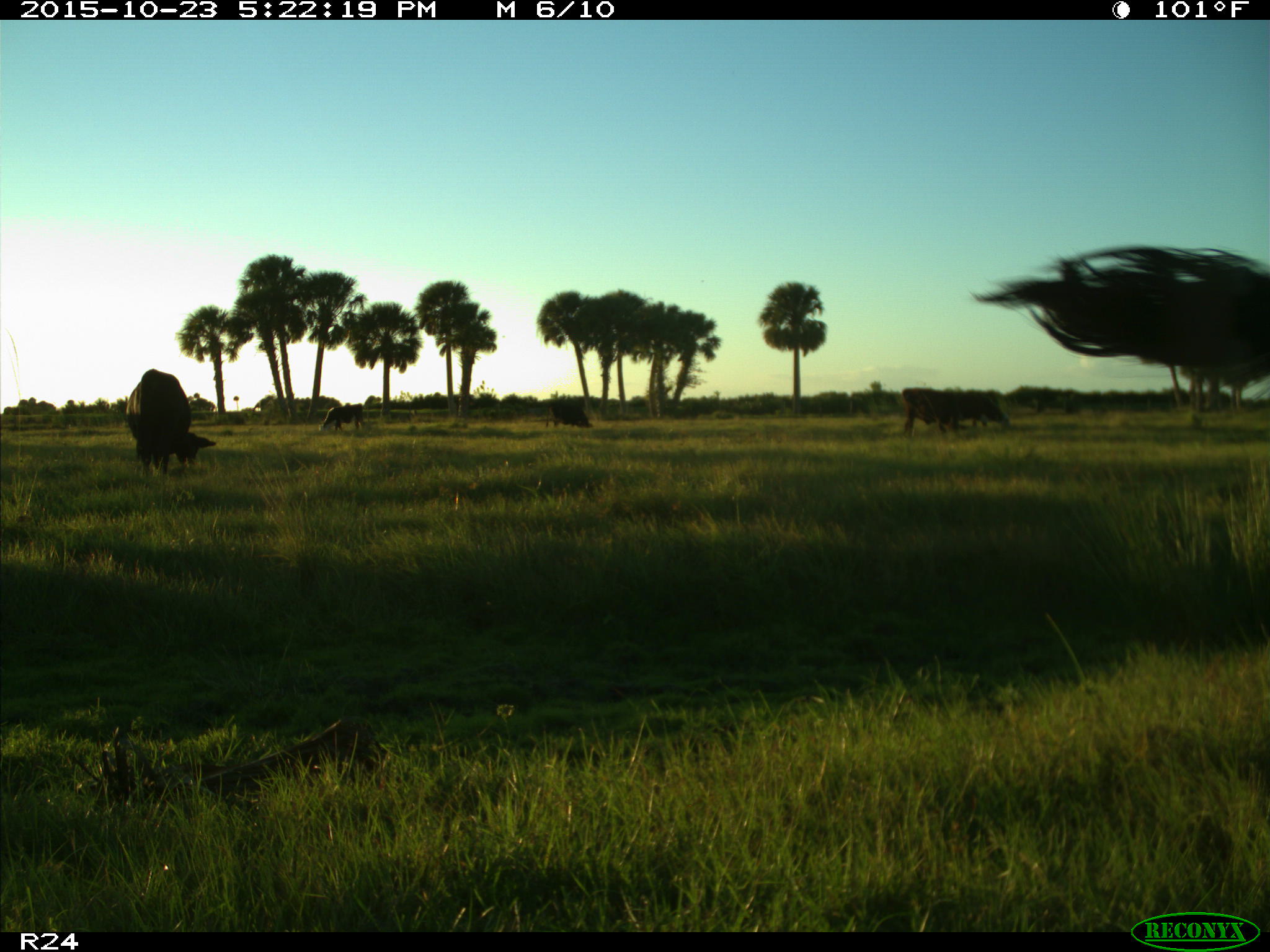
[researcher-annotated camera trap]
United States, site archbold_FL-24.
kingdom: Animalia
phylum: Chordata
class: Mammalia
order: Artiodactyla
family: Bovidae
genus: Bos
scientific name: Bos taurus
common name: domestic cow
Bos taurus (domestic cow).